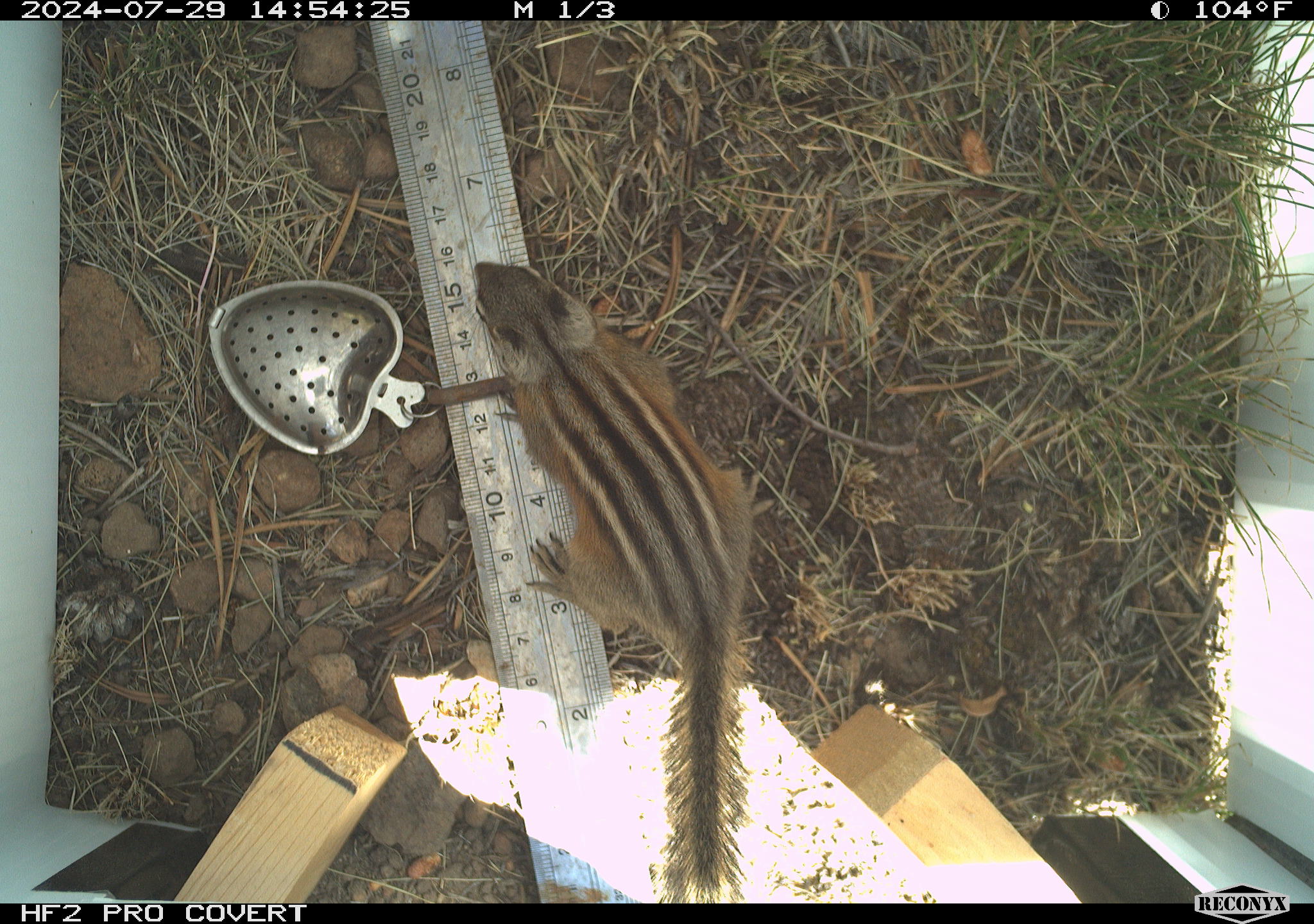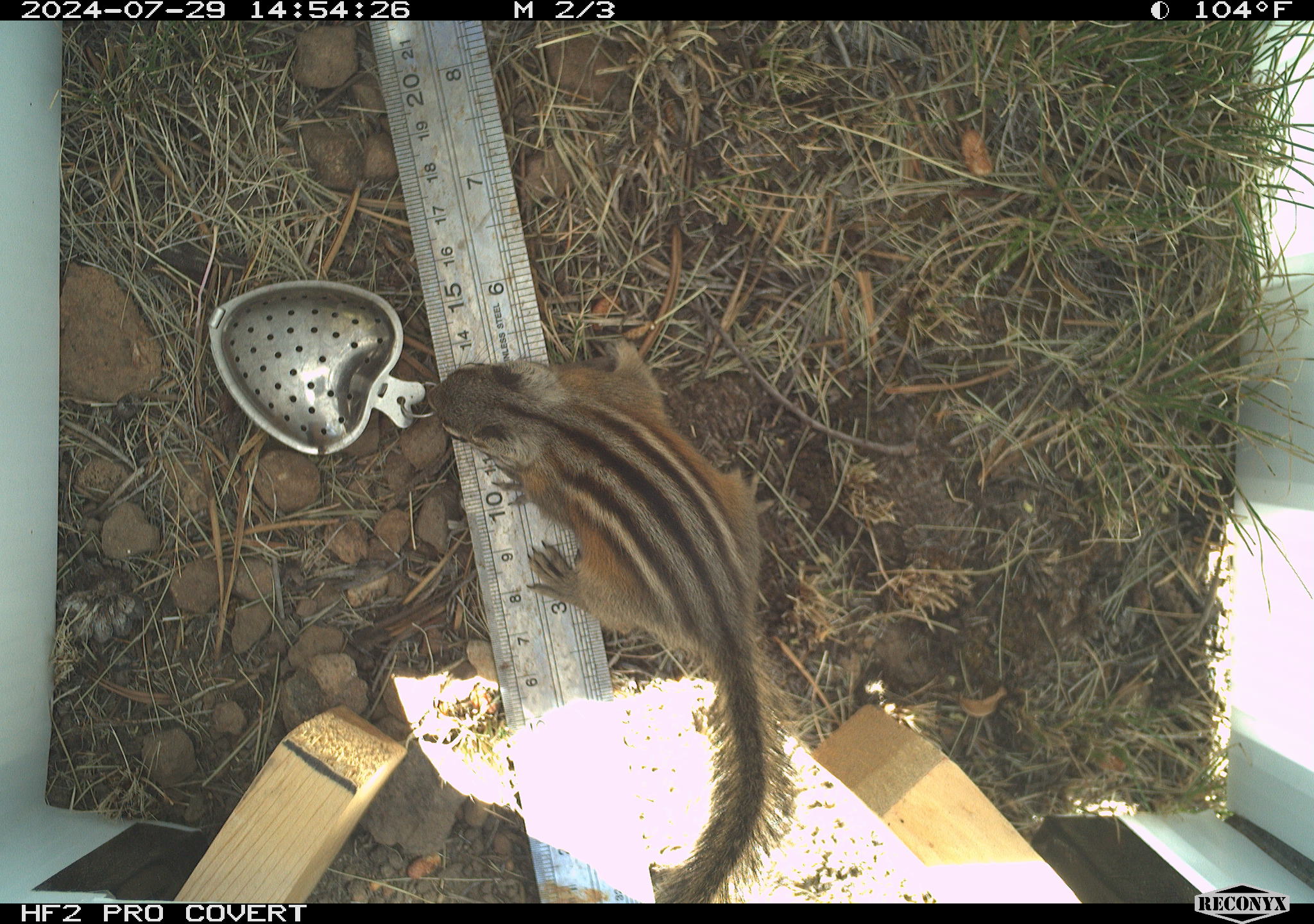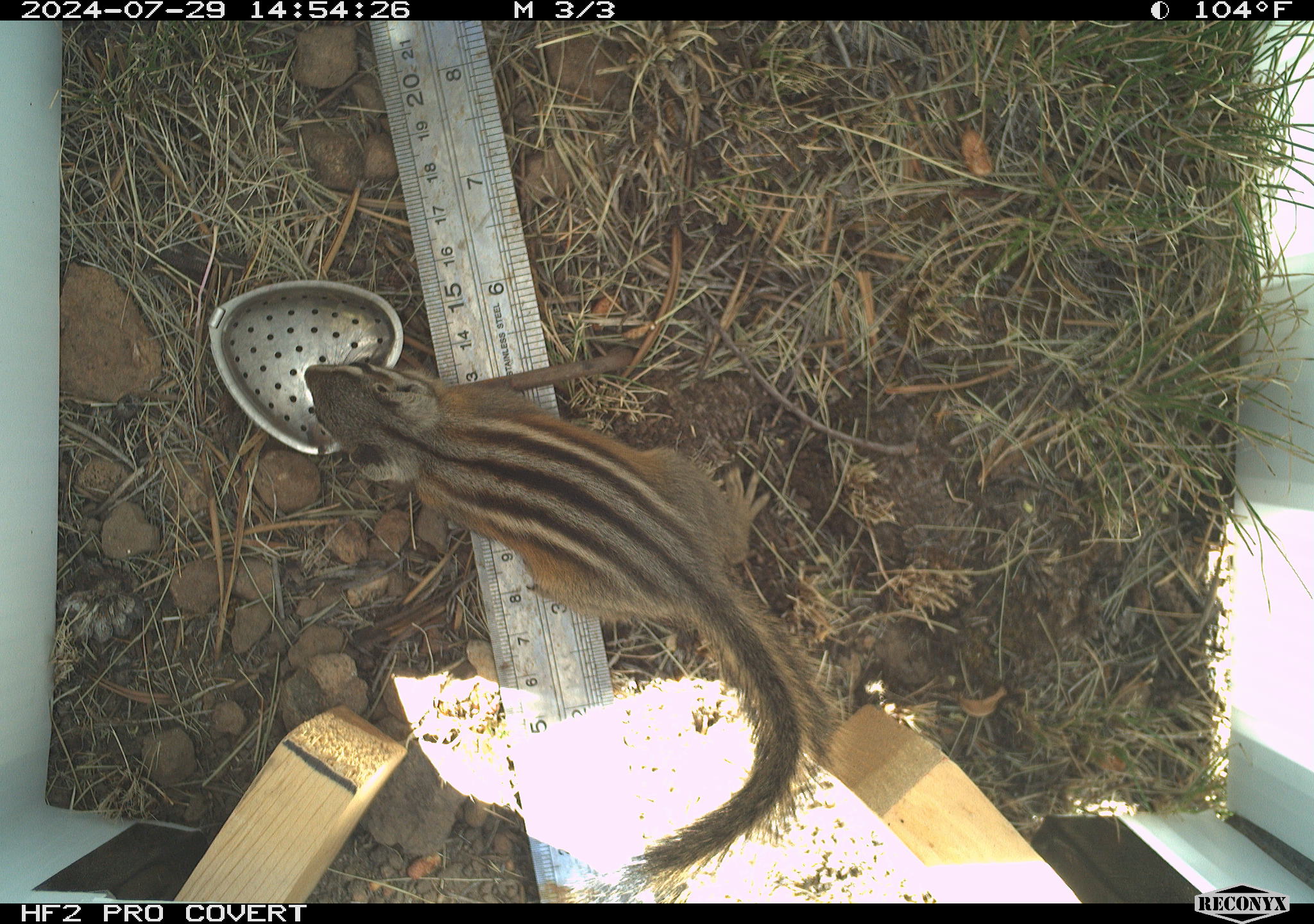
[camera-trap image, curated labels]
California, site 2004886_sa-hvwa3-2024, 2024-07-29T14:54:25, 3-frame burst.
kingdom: Animalia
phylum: Chordata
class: Mammalia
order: Rodentia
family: Sciuridae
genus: Neotamias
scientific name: Neotamias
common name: western chipmunks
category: neotamias species